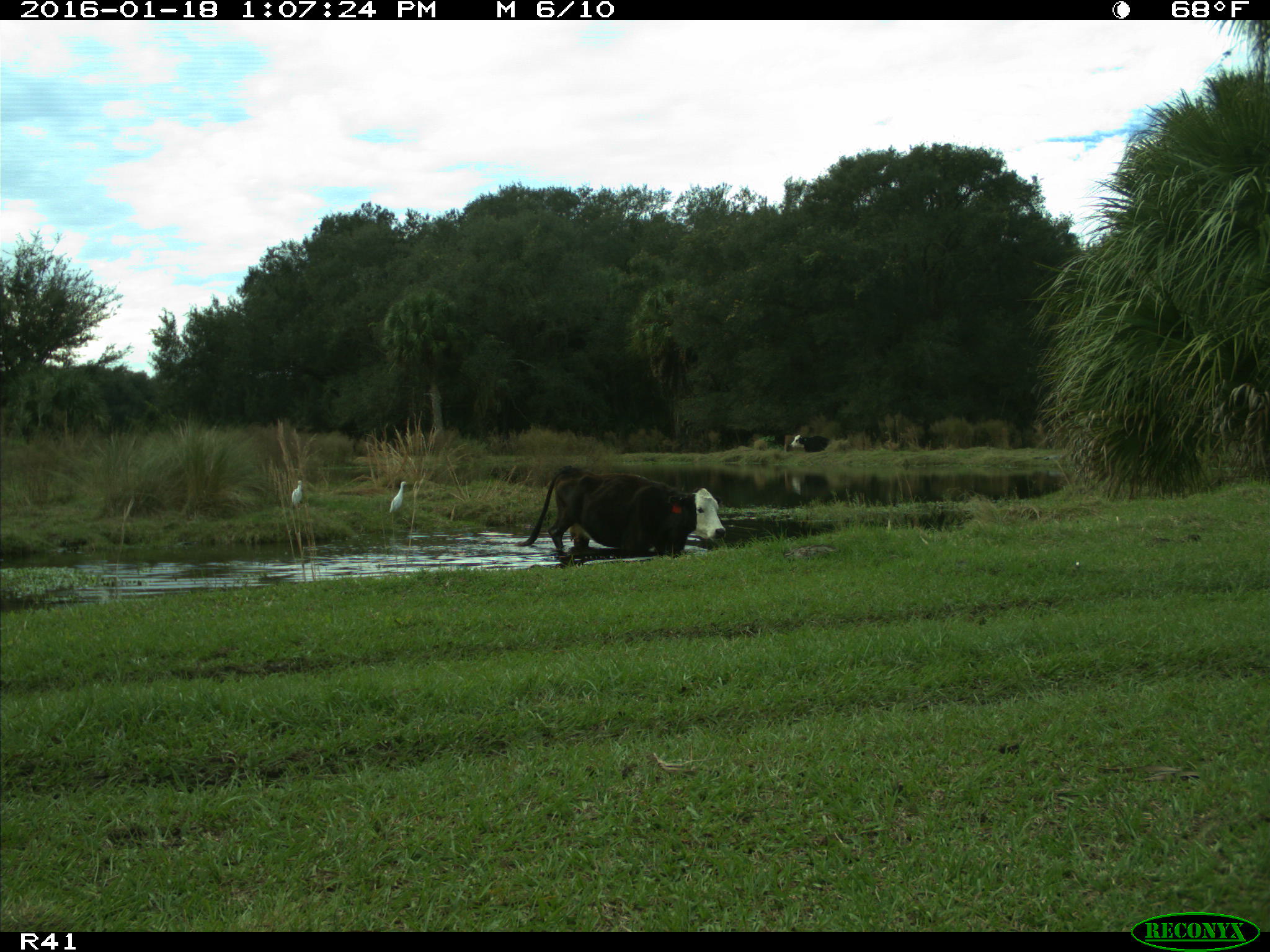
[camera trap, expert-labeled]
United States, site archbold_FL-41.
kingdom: Animalia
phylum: Chordata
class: Mammalia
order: Artiodactyla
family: Bovidae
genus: Bos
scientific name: Bos taurus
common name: domestic cow